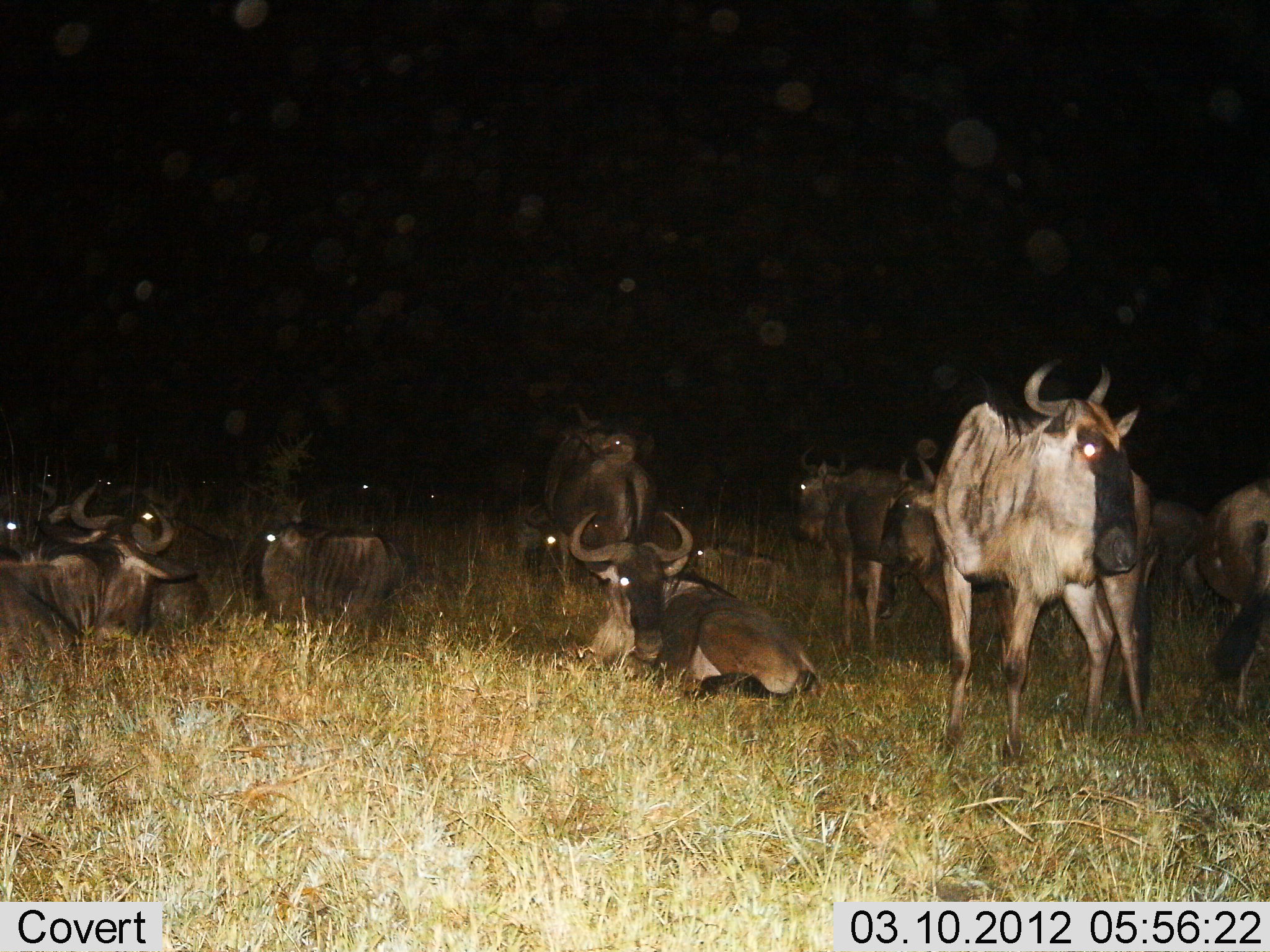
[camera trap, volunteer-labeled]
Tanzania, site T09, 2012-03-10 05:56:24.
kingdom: Animalia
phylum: Chordata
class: Mammalia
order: Artiodactyla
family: Bovidae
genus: Connochaetes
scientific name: Connochaetes taurinus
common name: blue wildebeest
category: wildebeest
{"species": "wildebeest (blue wildebeest) (Connochaetes taurinus)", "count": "11-50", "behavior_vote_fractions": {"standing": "60%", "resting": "100%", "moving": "0%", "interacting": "0%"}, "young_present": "5%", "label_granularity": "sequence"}